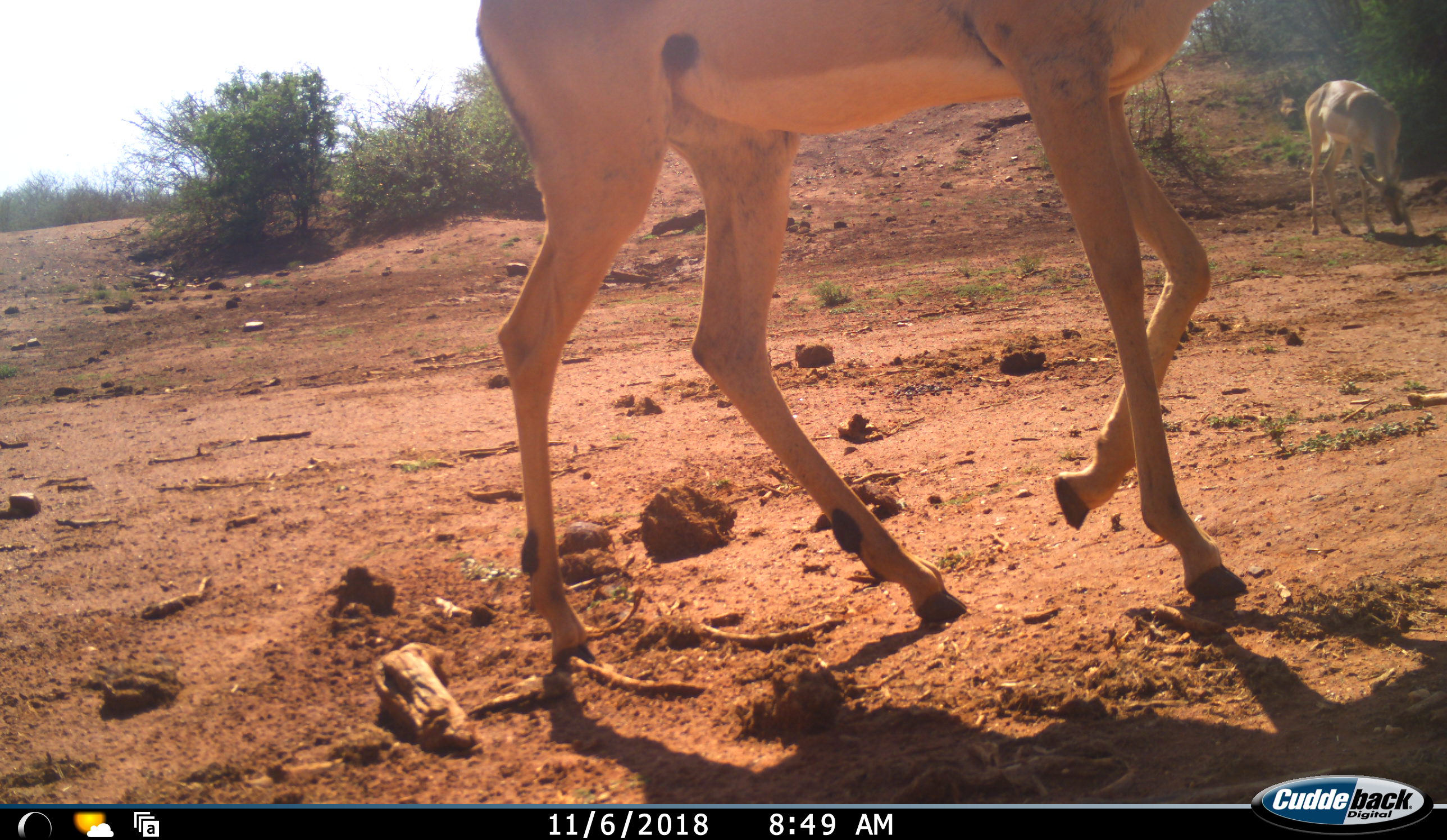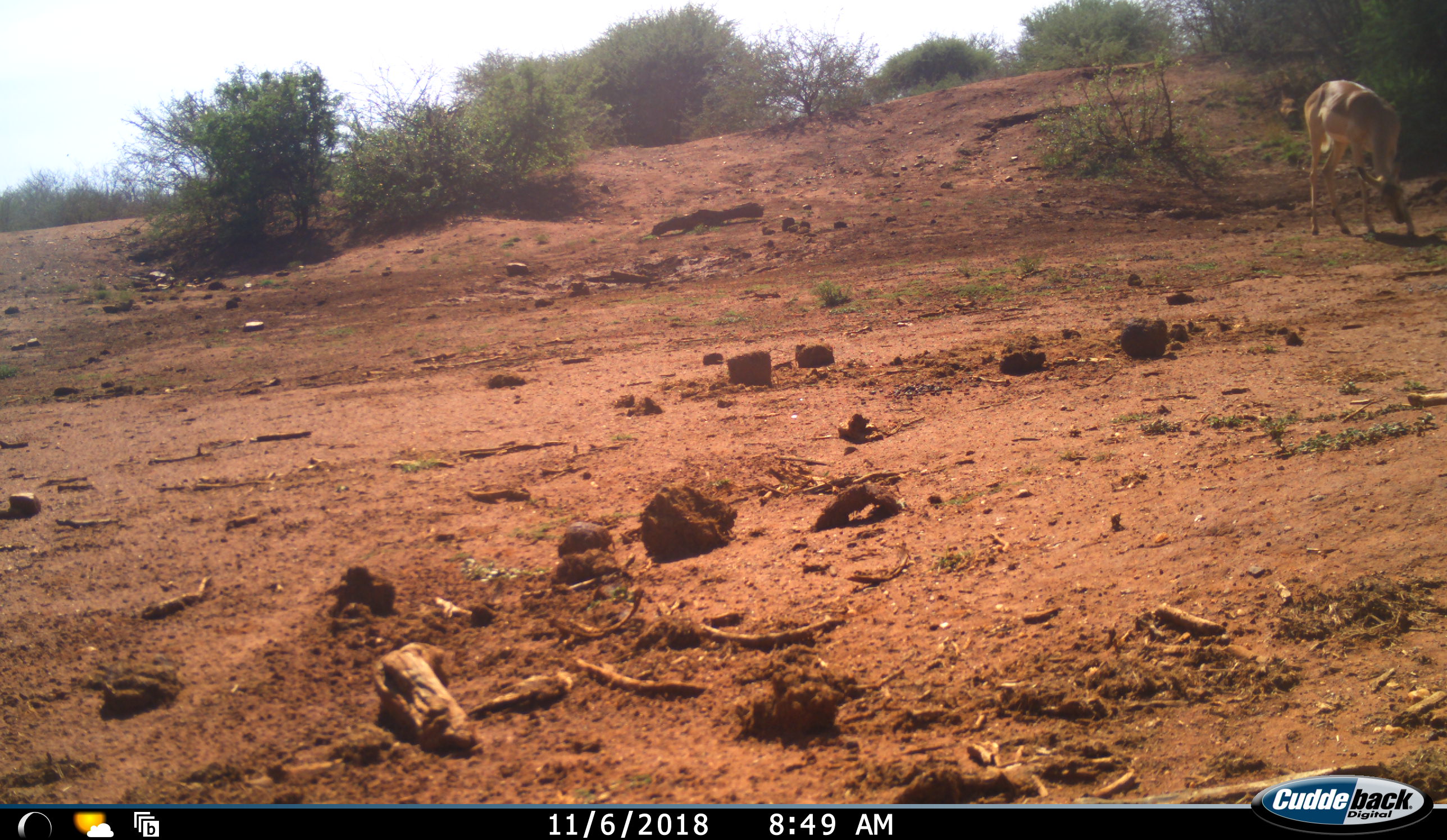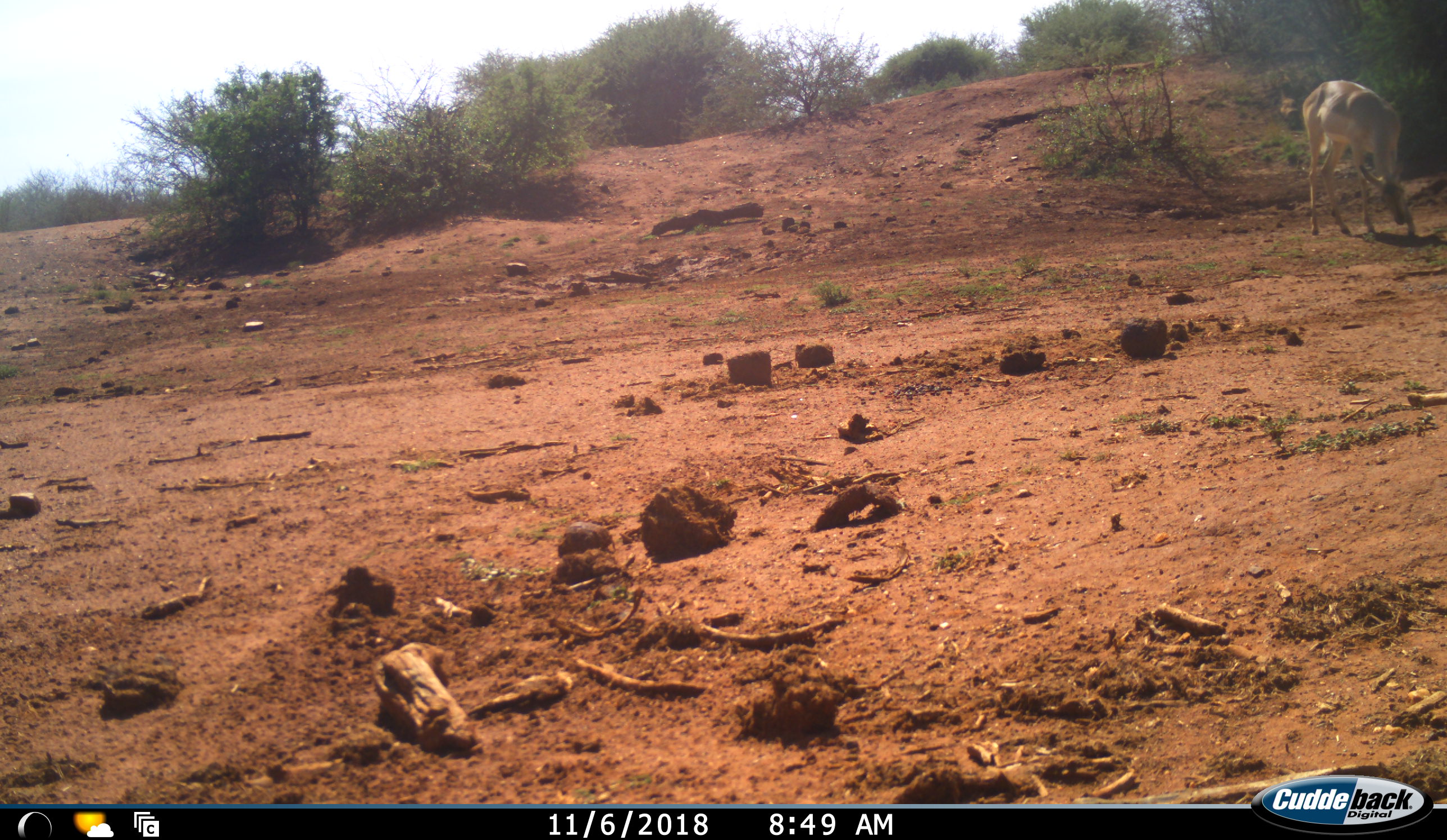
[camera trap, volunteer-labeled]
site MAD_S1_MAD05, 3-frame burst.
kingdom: Animalia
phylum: Chordata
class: Mammalia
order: Artiodactyla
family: Bovidae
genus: Aepyceros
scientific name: Aepyceros melampus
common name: impala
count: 2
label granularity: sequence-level